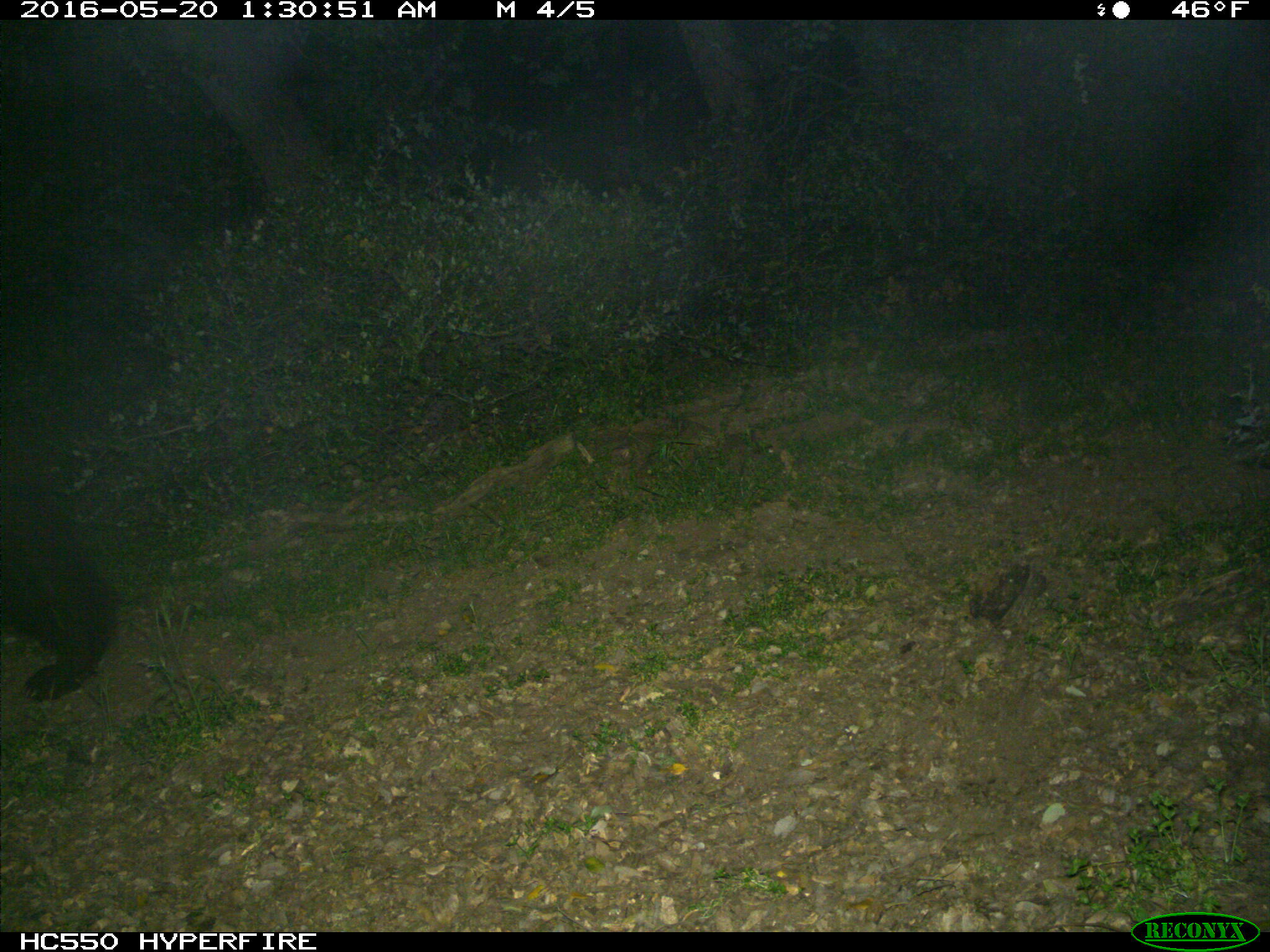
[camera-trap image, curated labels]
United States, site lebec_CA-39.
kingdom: Animalia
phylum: Chordata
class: Mammalia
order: Carnivora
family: Ursidae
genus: Ursus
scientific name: Ursus americanus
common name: american black bear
Ursus americanus (american black bear).